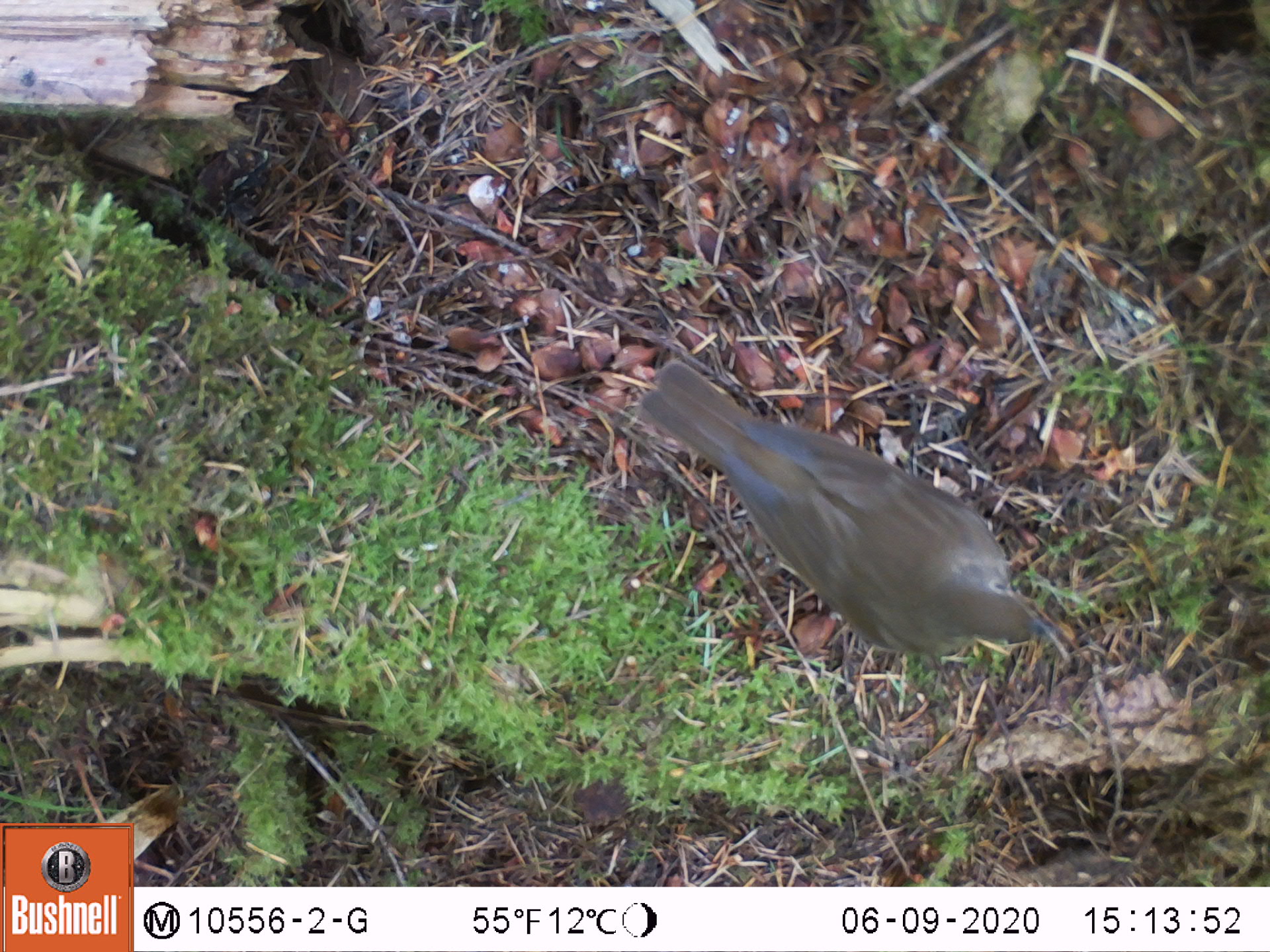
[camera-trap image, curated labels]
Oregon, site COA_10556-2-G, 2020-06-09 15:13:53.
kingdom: Animalia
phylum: Chordata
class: Aves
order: Passeriformes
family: Turdidae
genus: Catharus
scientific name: Catharus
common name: brown thrushes and nightingale-thrushes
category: catharus species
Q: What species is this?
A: Catharus species (brown thrushes and nightingale-thrushes) (Catharus).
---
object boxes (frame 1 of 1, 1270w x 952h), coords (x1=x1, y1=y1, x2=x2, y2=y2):
catharus species: (x1=643, y1=363, x2=1047, y2=651)